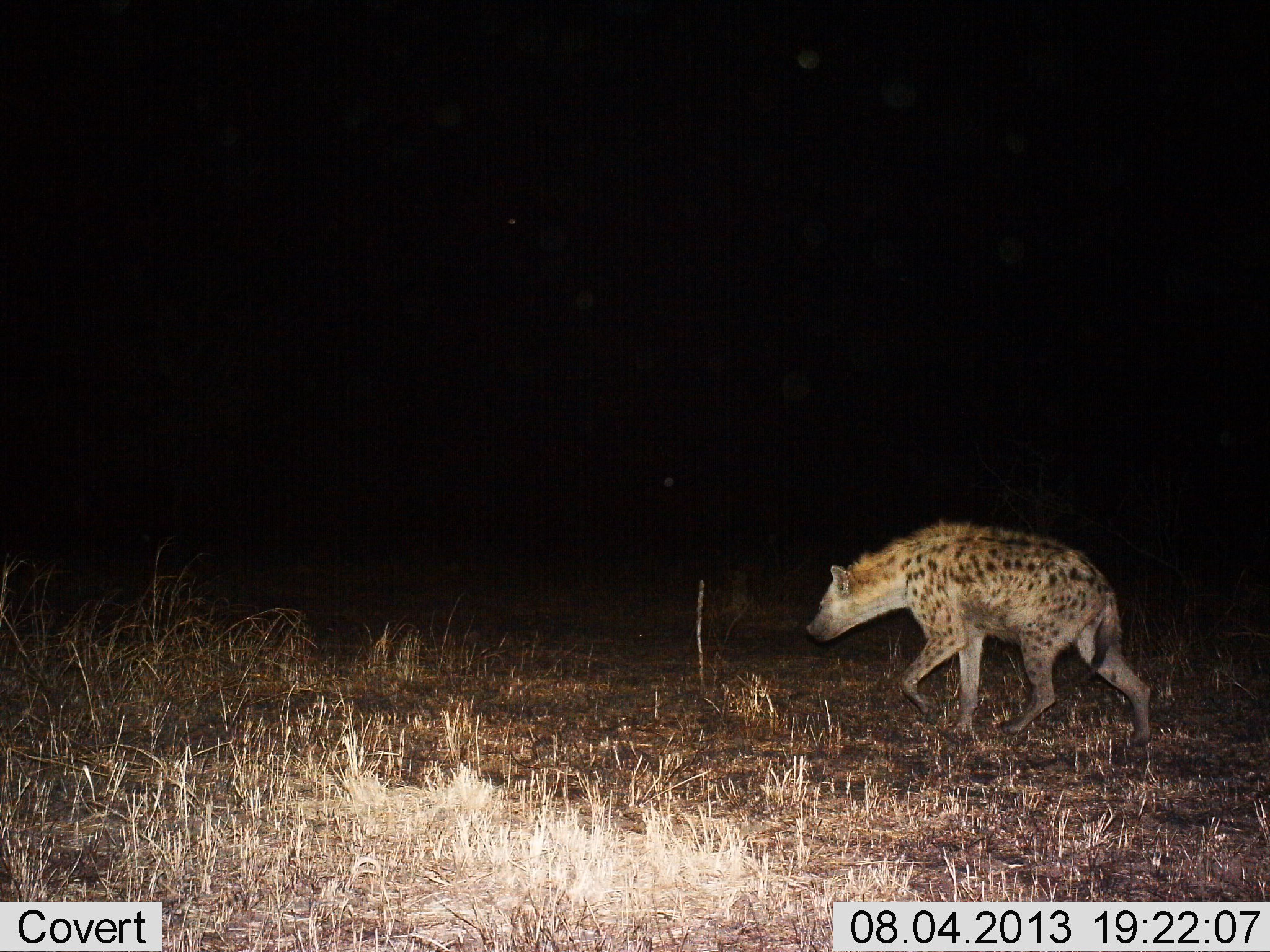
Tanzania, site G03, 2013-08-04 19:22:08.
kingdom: Animalia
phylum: Chordata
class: Mammalia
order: Carnivora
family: Hyaenidae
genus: Crocuta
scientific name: Crocuta crocuta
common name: spotted hyena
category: hyenaspotted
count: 1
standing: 6%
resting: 0%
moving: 94%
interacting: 0%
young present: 0%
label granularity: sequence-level